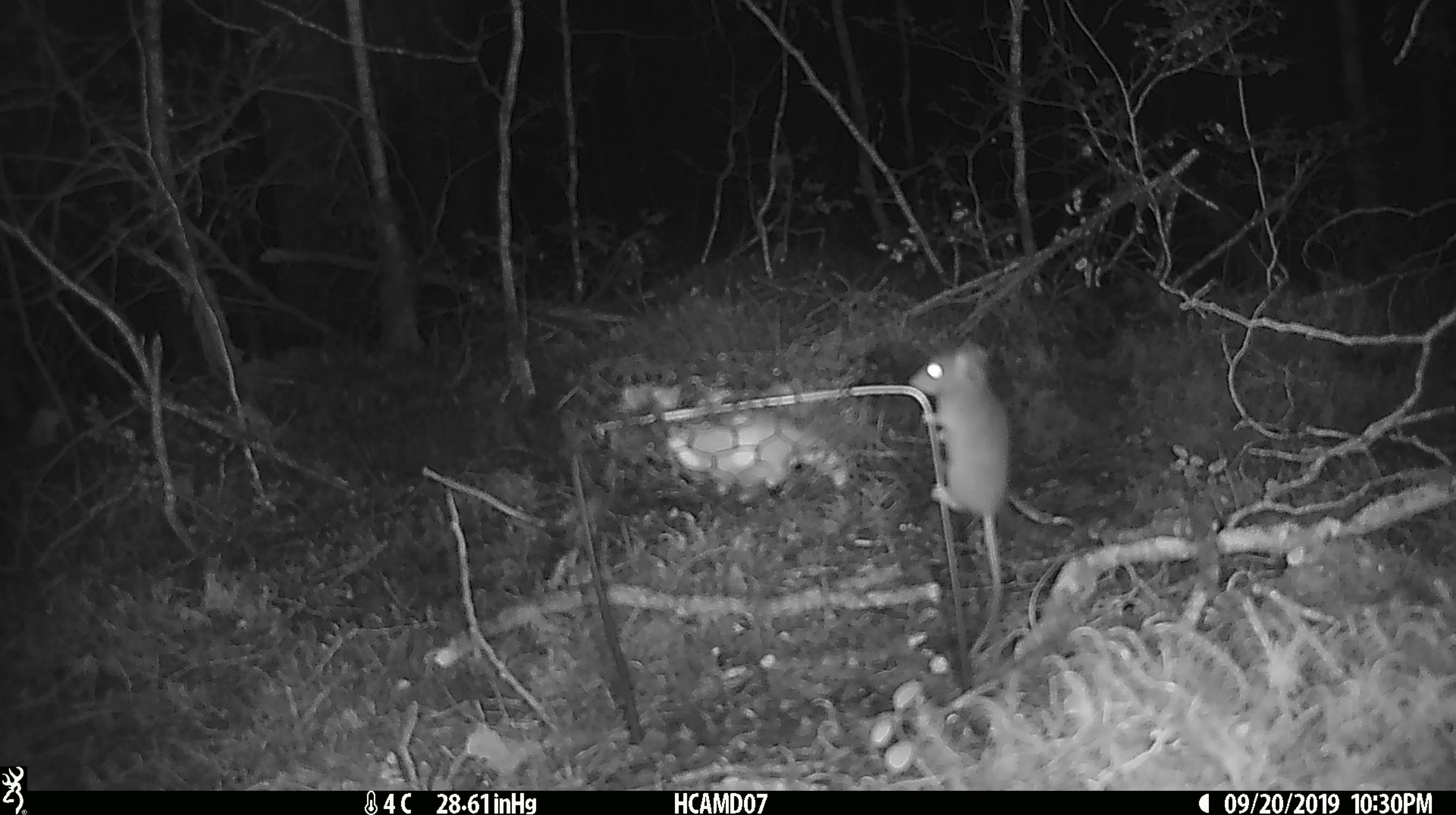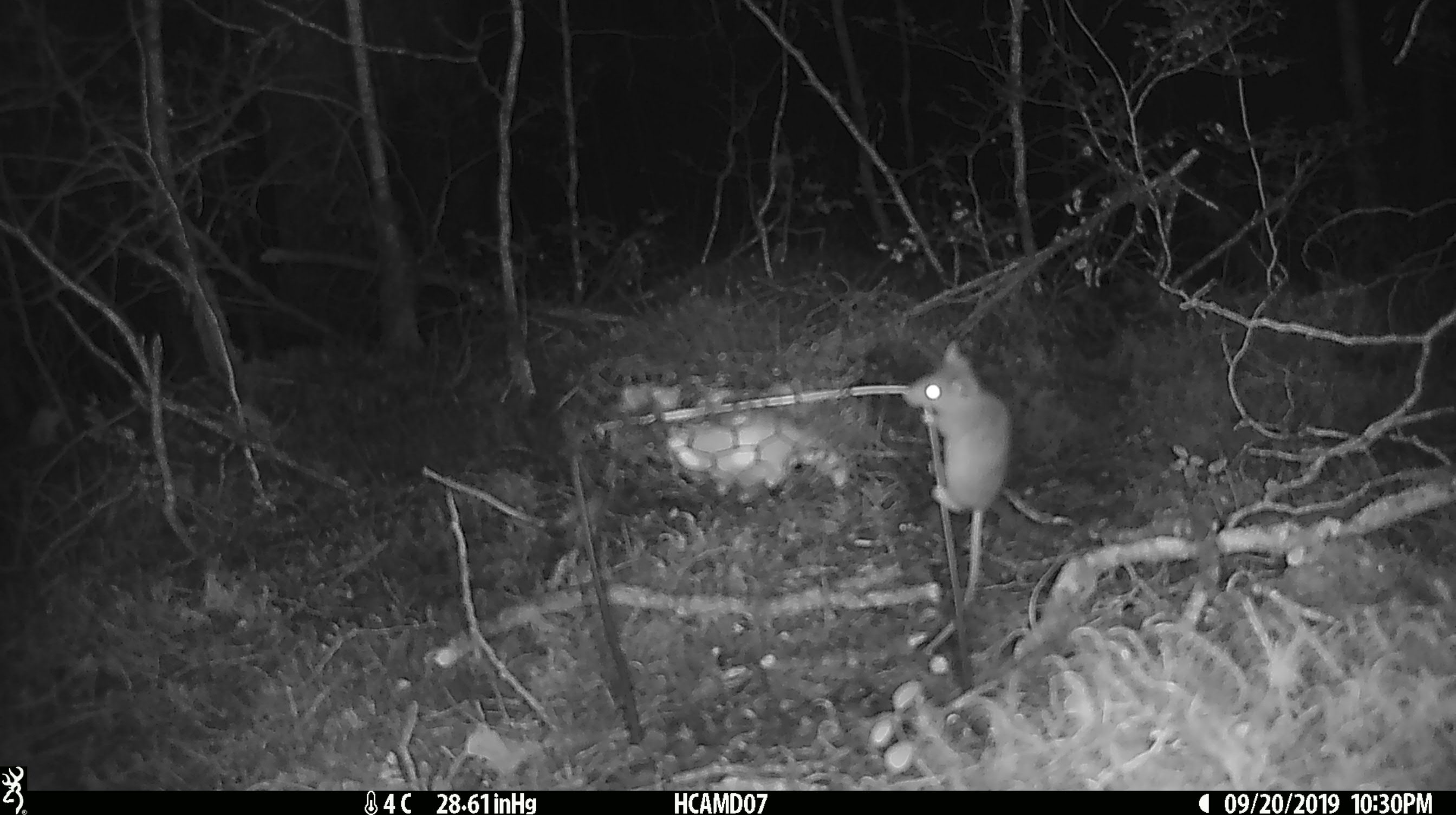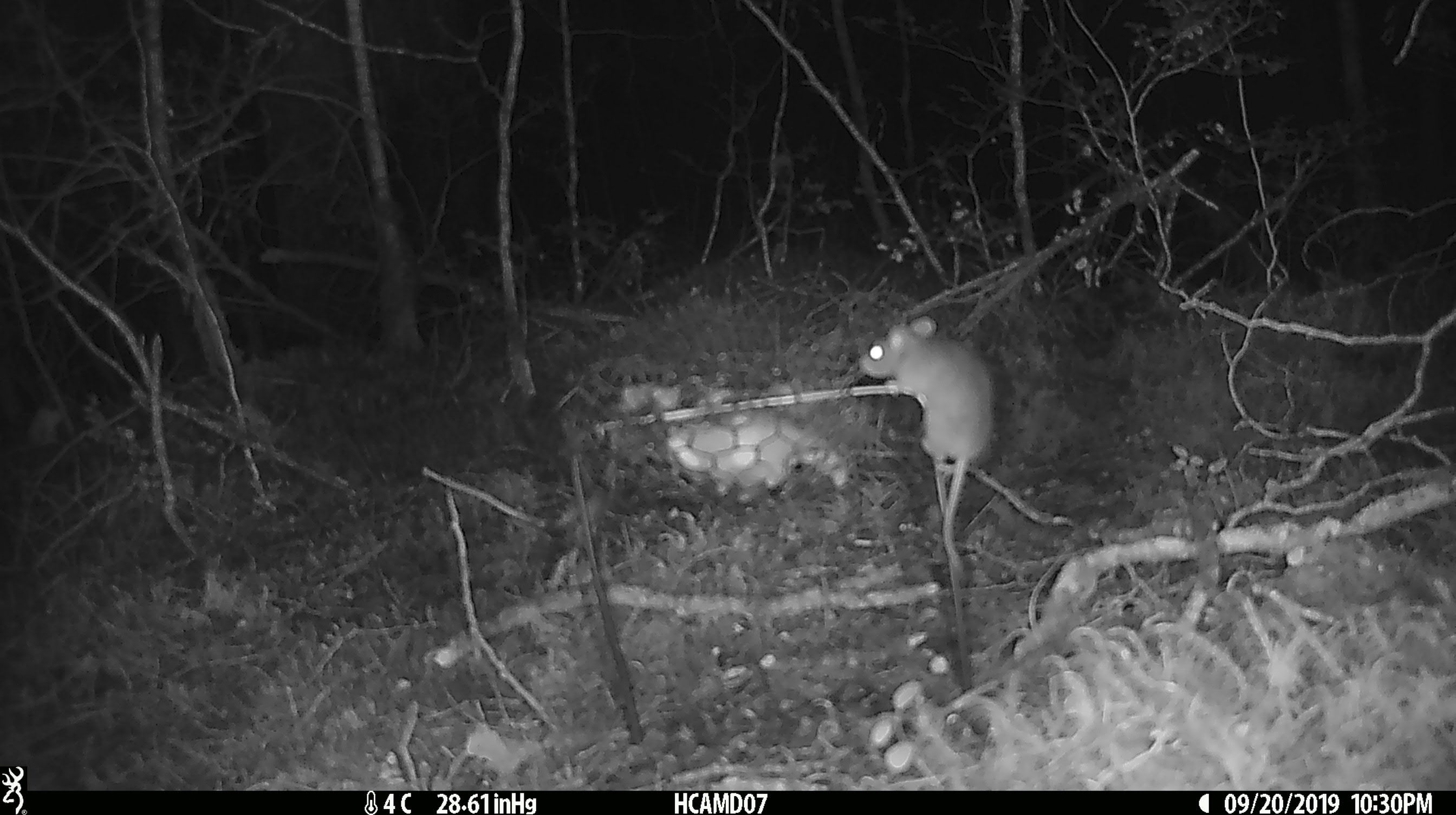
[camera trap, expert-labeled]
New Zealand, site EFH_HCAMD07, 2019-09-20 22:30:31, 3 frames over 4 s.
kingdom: Animalia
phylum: Chordata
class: Mammalia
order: Rodentia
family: Muridae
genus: Mus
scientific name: Mus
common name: mouse